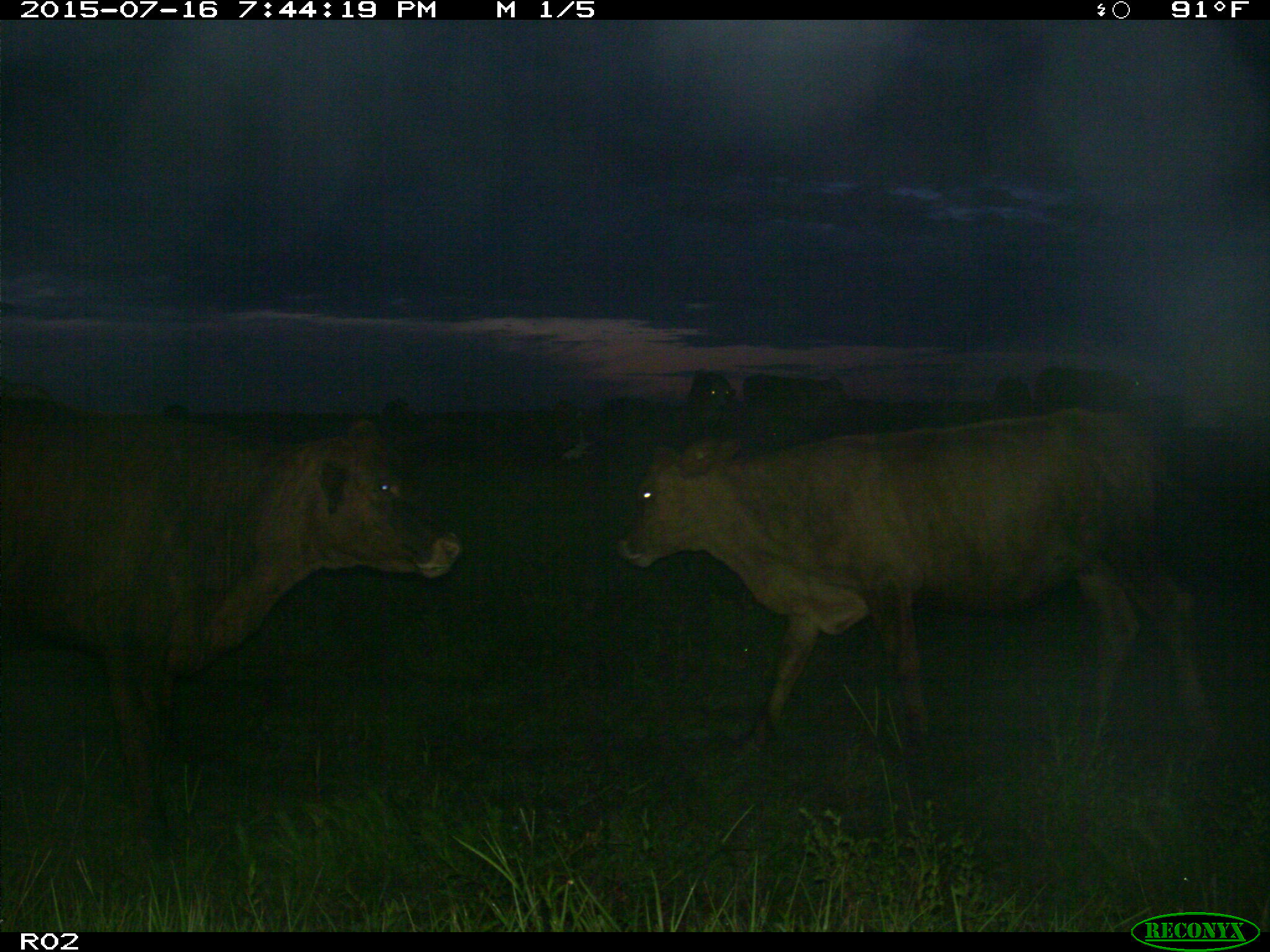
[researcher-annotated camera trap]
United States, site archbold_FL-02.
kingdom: Animalia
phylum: Chordata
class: Mammalia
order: Artiodactyla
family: Bovidae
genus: Bos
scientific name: Bos taurus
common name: domestic cow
Bos taurus (domestic cow).